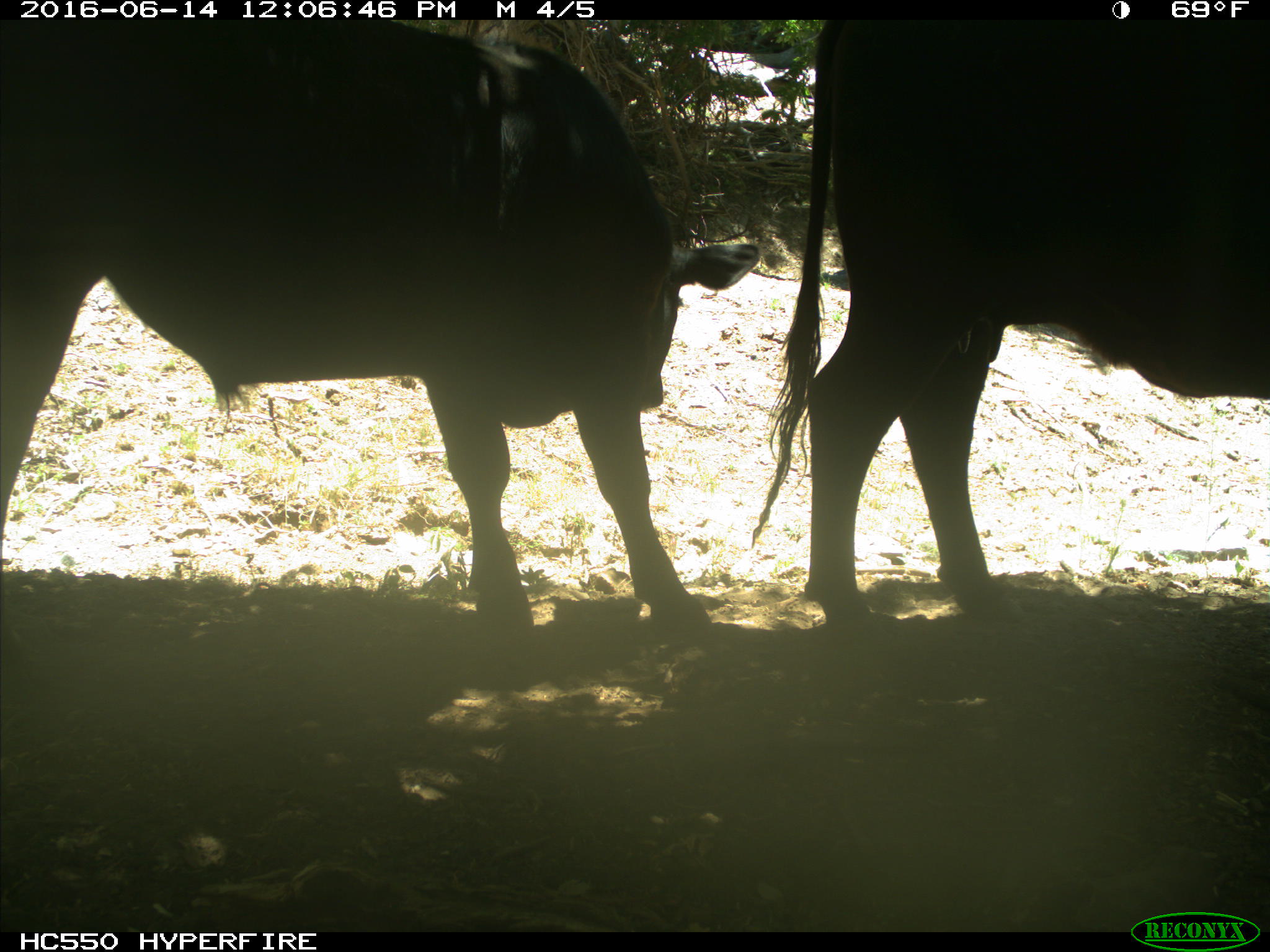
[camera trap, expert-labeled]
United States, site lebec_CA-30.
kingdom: Animalia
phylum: Chordata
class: Mammalia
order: Artiodactyla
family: Bovidae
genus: Bos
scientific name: Bos taurus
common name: domestic cow